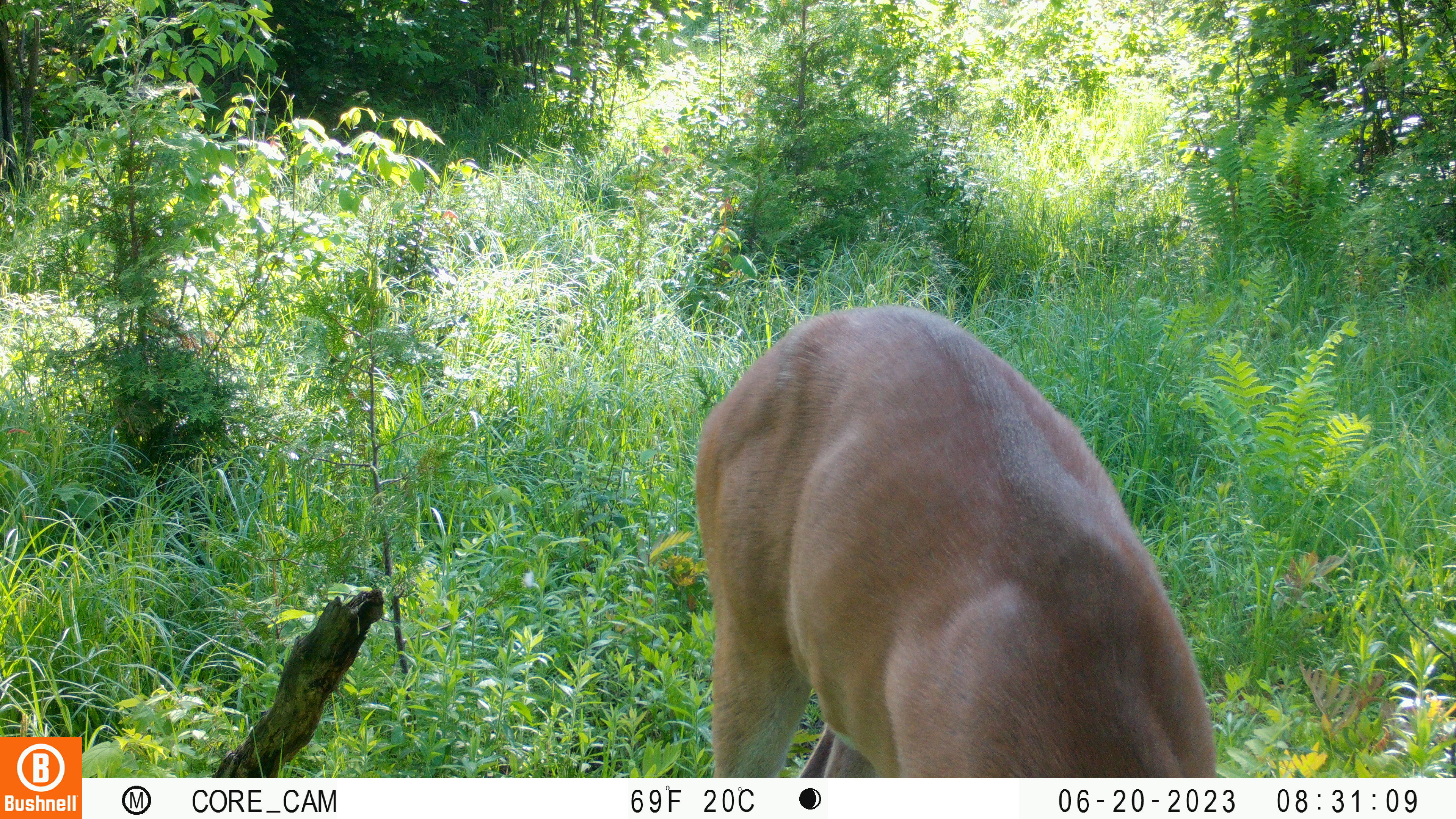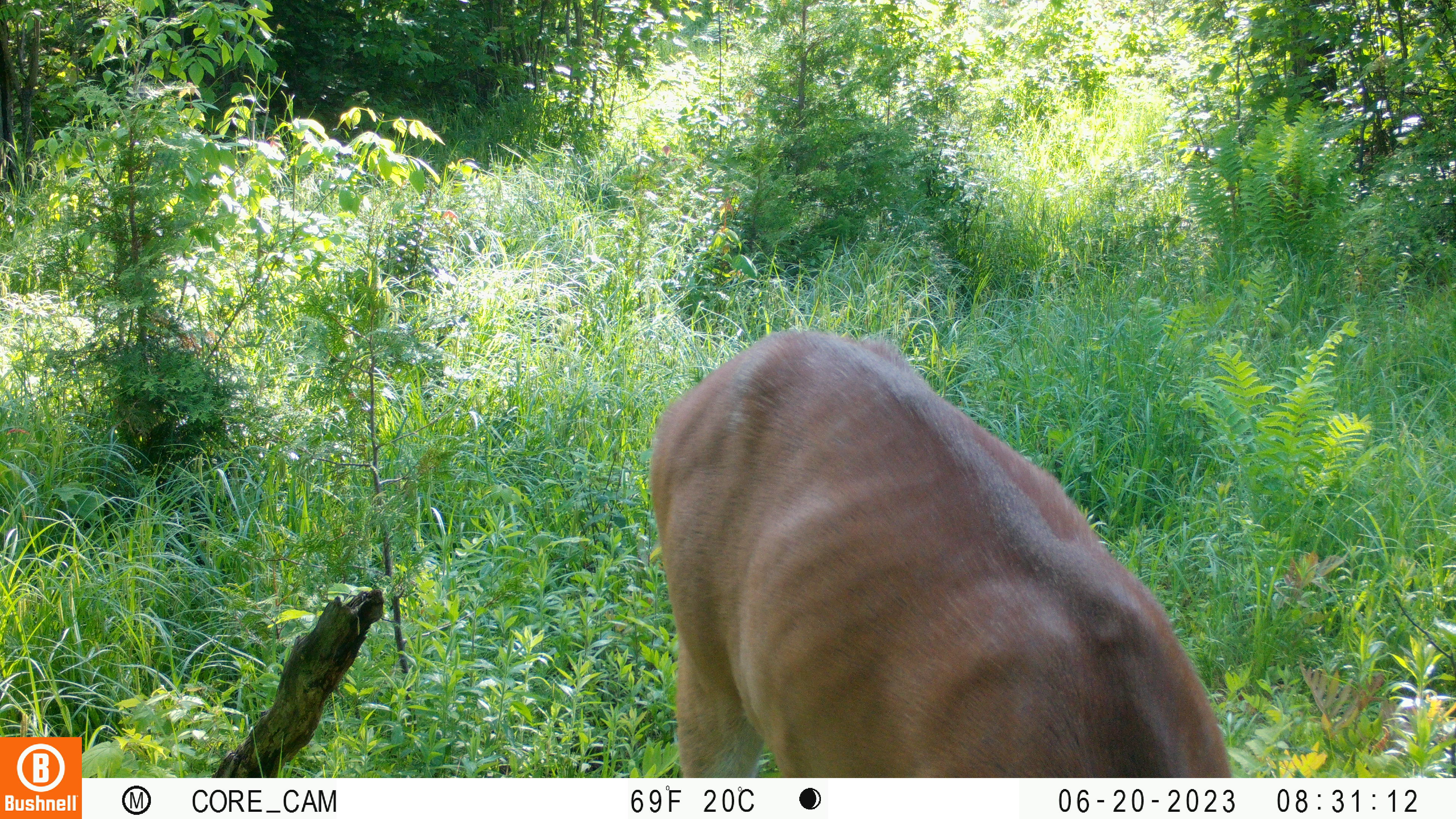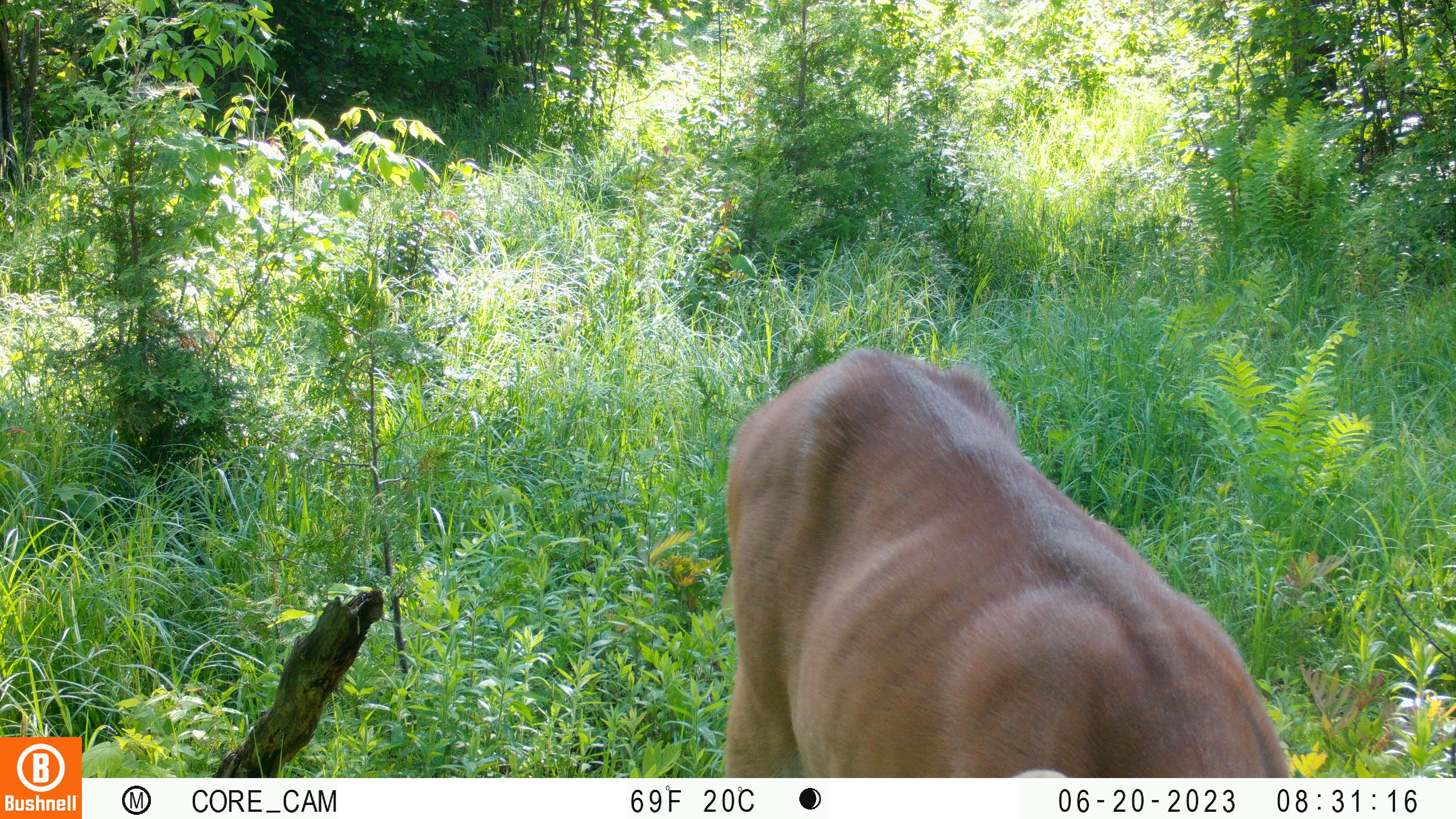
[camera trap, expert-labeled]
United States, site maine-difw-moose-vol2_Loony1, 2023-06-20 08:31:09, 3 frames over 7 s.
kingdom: Animalia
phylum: Chordata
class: Mammalia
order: Artiodactyla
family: Cervidae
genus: Odocoileus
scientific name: Odocoileus virginianus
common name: white-tailed deer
White-tailed deer (Odocoileus virginianus).